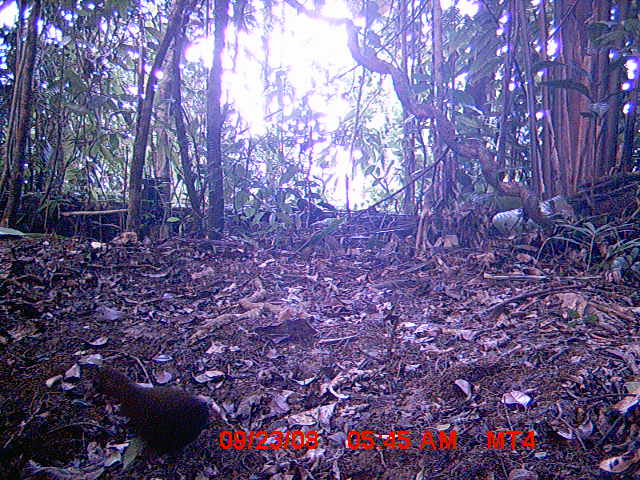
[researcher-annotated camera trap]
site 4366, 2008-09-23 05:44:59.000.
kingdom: Animalia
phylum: Chordata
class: Aves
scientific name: Aves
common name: bird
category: unknown bird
Unknown bird (bird) (Aves), count 2.